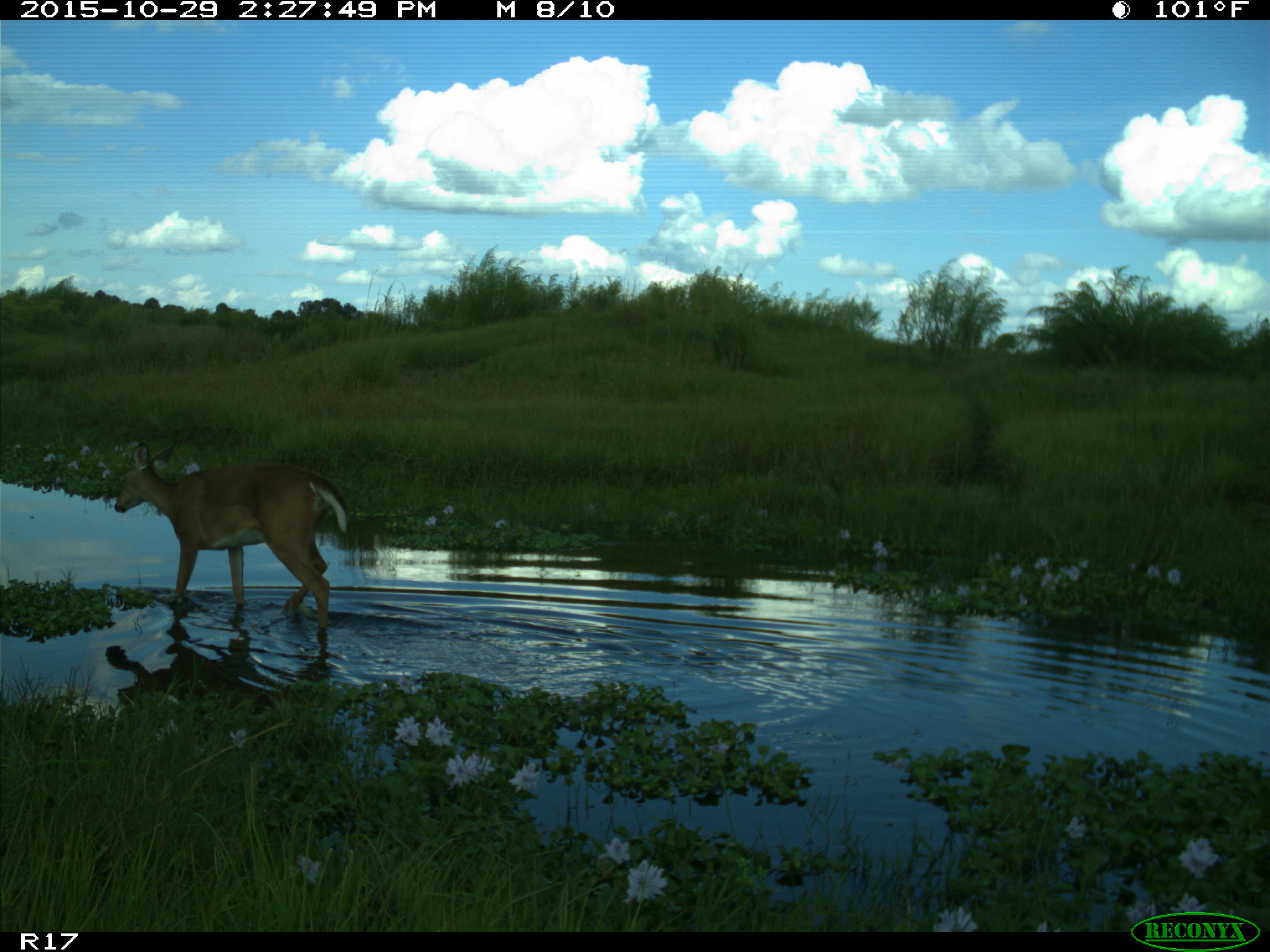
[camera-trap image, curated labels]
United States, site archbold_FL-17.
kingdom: Animalia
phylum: Chordata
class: Mammalia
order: Artiodactyla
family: Cervidae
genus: Odocoileus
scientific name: Odocoileus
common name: deer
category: unidentified deer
Unidentified deer (deer) (Odocoileus).